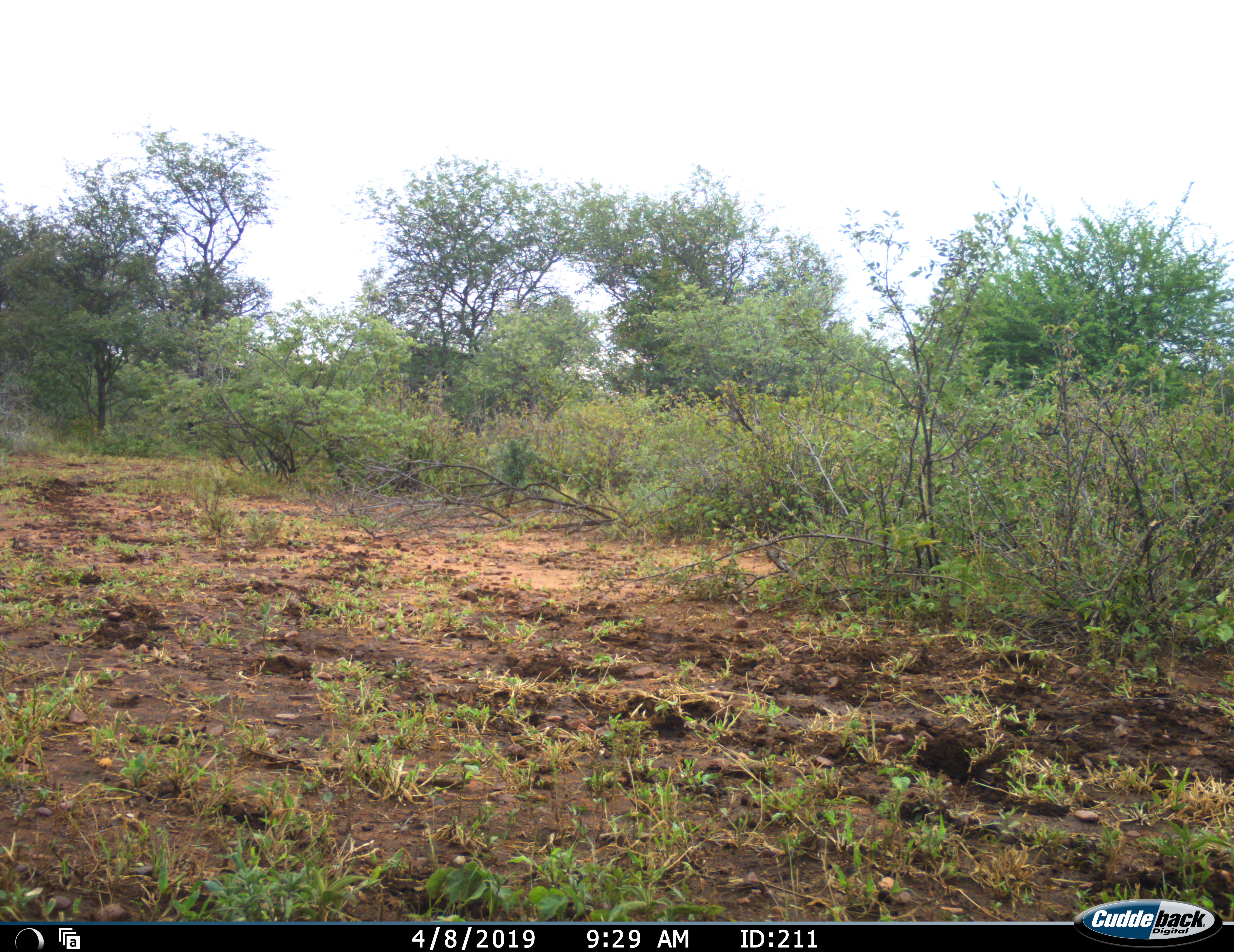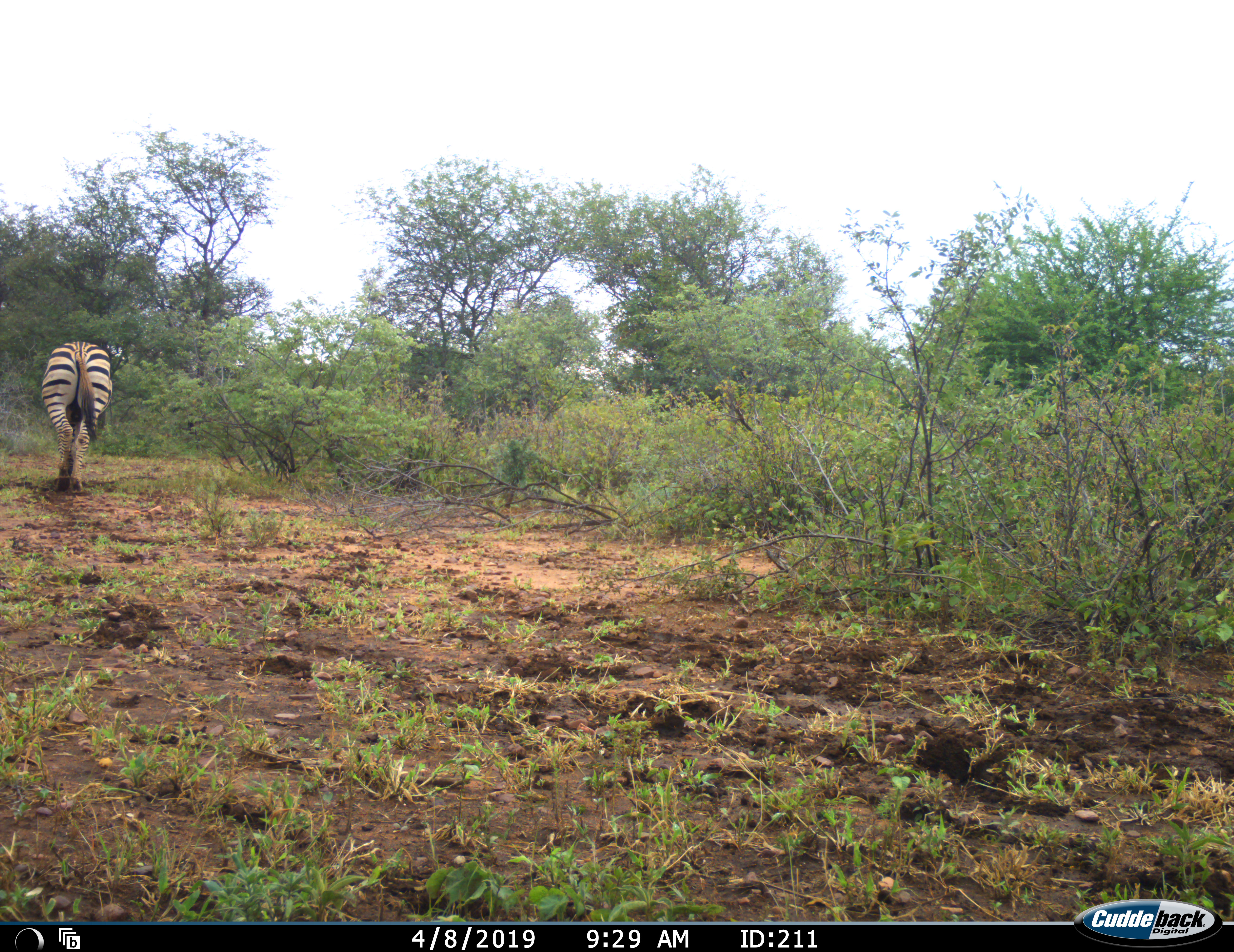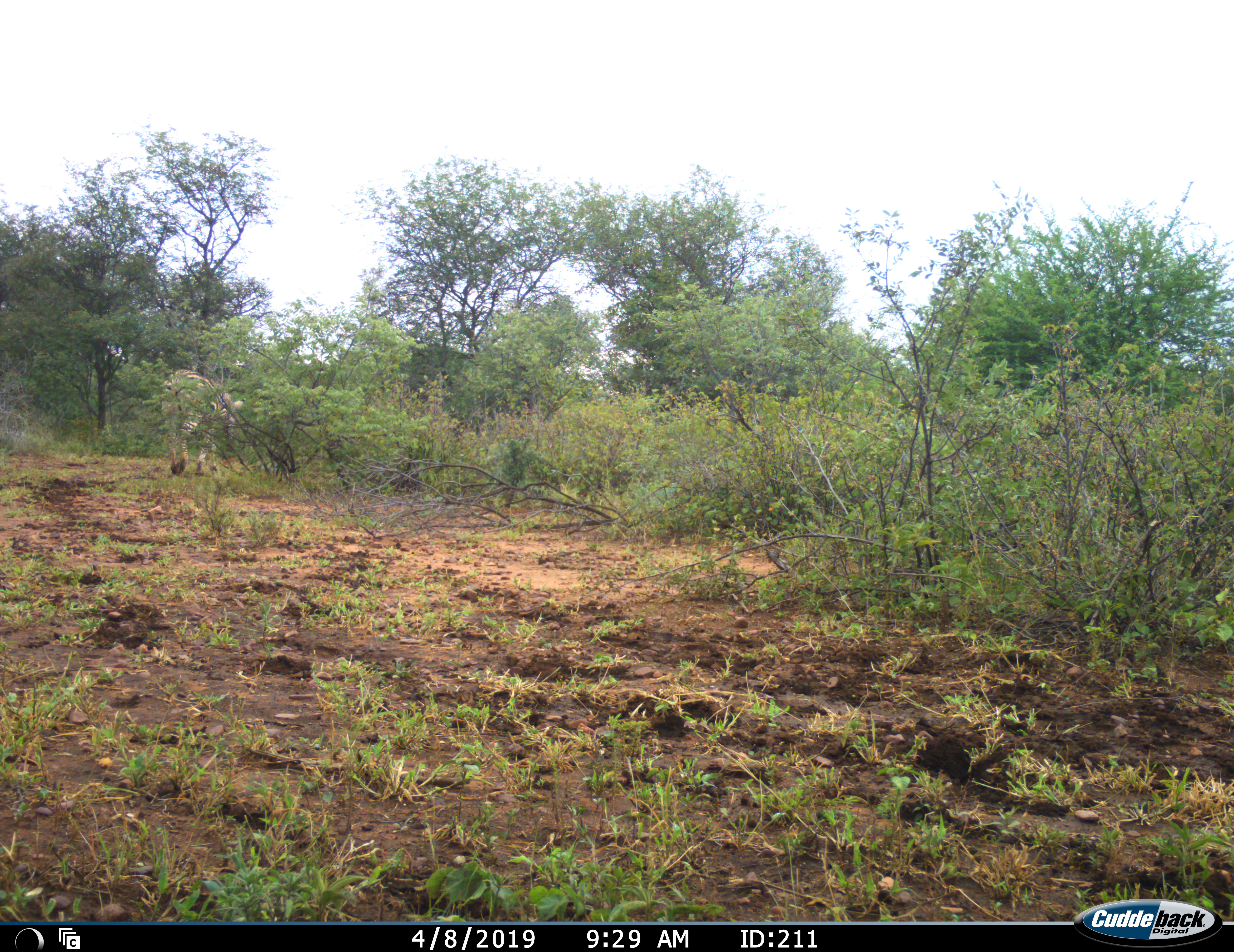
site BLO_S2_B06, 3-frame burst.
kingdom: Animalia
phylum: Chordata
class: Mammalia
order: Perissodactyla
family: Equidae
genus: Equus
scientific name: Equus quagga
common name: plains zebra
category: zebraplains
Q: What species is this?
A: Zebraplains (plains zebra) (Equus quagga).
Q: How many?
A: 1.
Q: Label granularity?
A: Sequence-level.